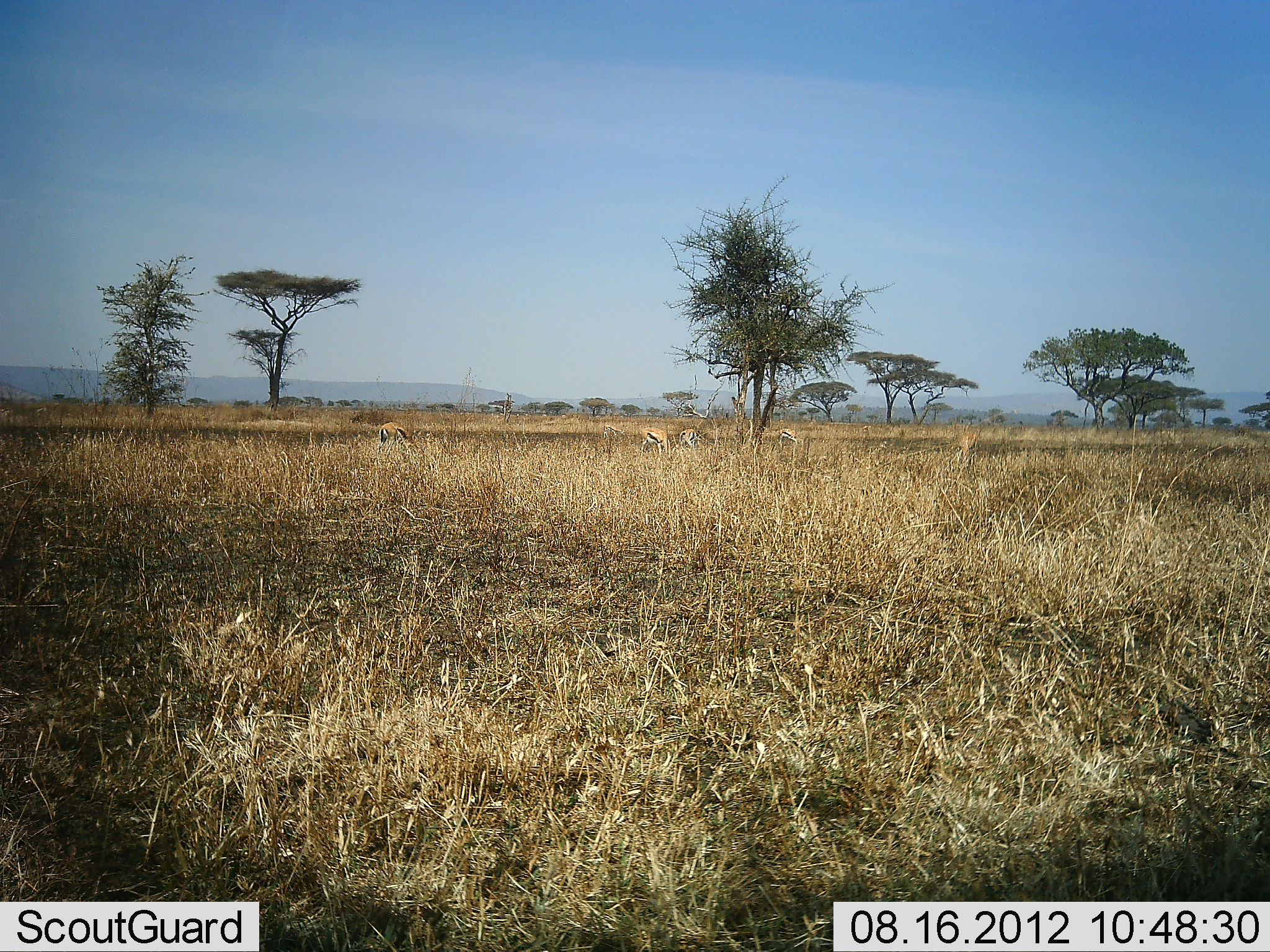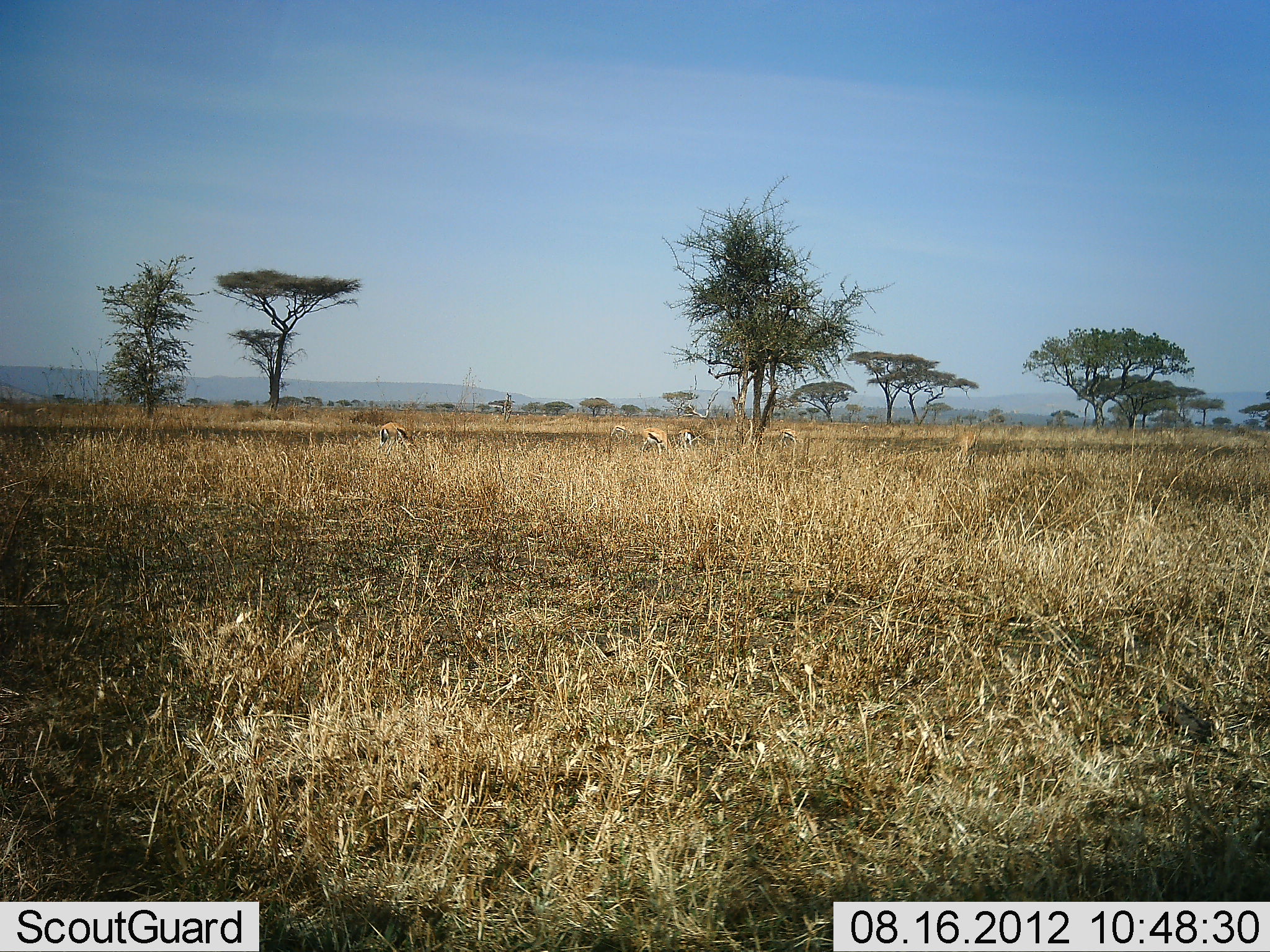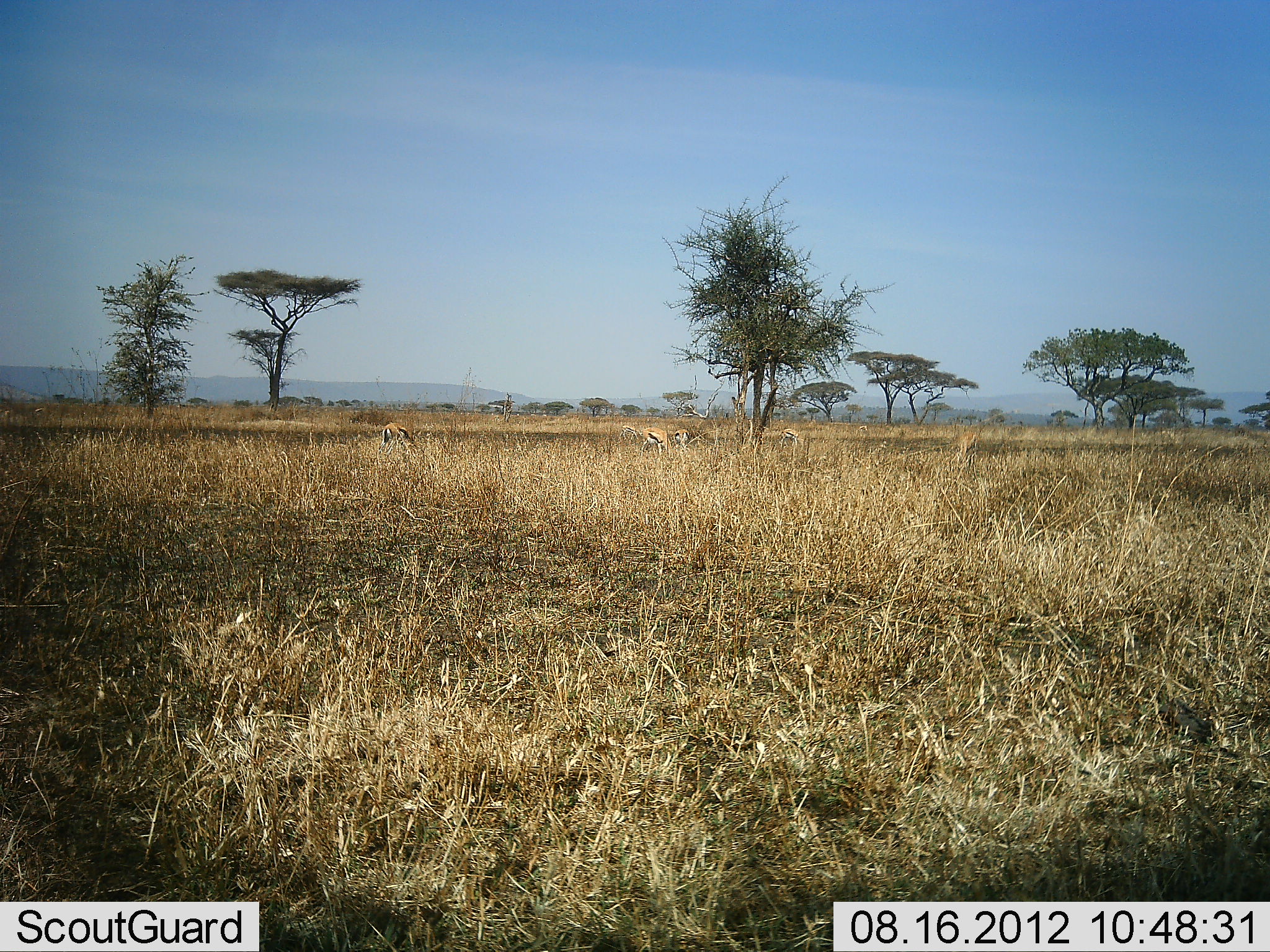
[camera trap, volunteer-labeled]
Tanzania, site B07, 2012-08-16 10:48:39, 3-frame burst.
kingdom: Animalia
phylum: Chordata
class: Mammalia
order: Artiodactyla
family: Bovidae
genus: Eudorcas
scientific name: Eudorcas thomsonii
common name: thomson's gazelle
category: gazellethomsons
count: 5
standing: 50%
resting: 0%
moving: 10%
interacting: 0%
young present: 0%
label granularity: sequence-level